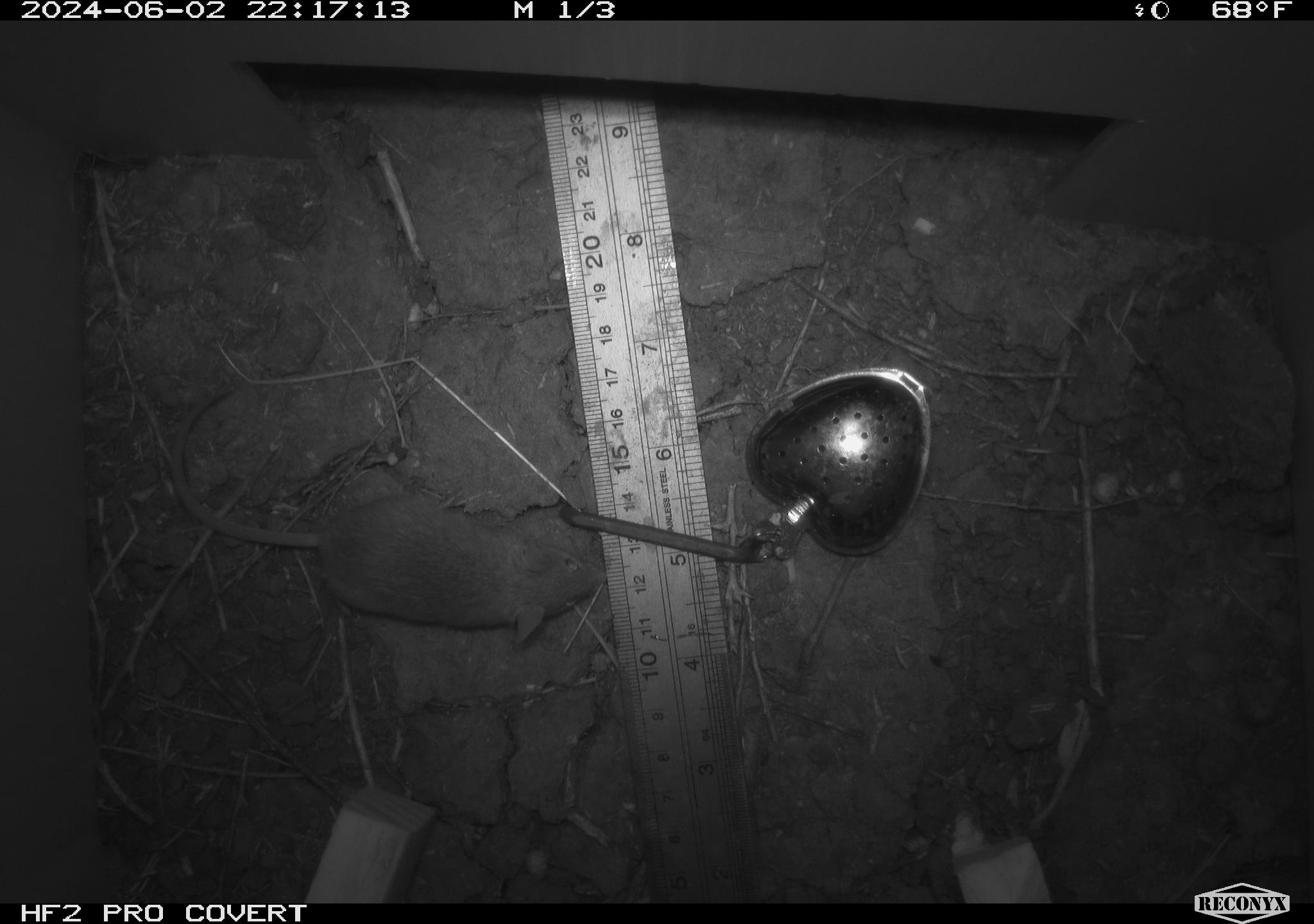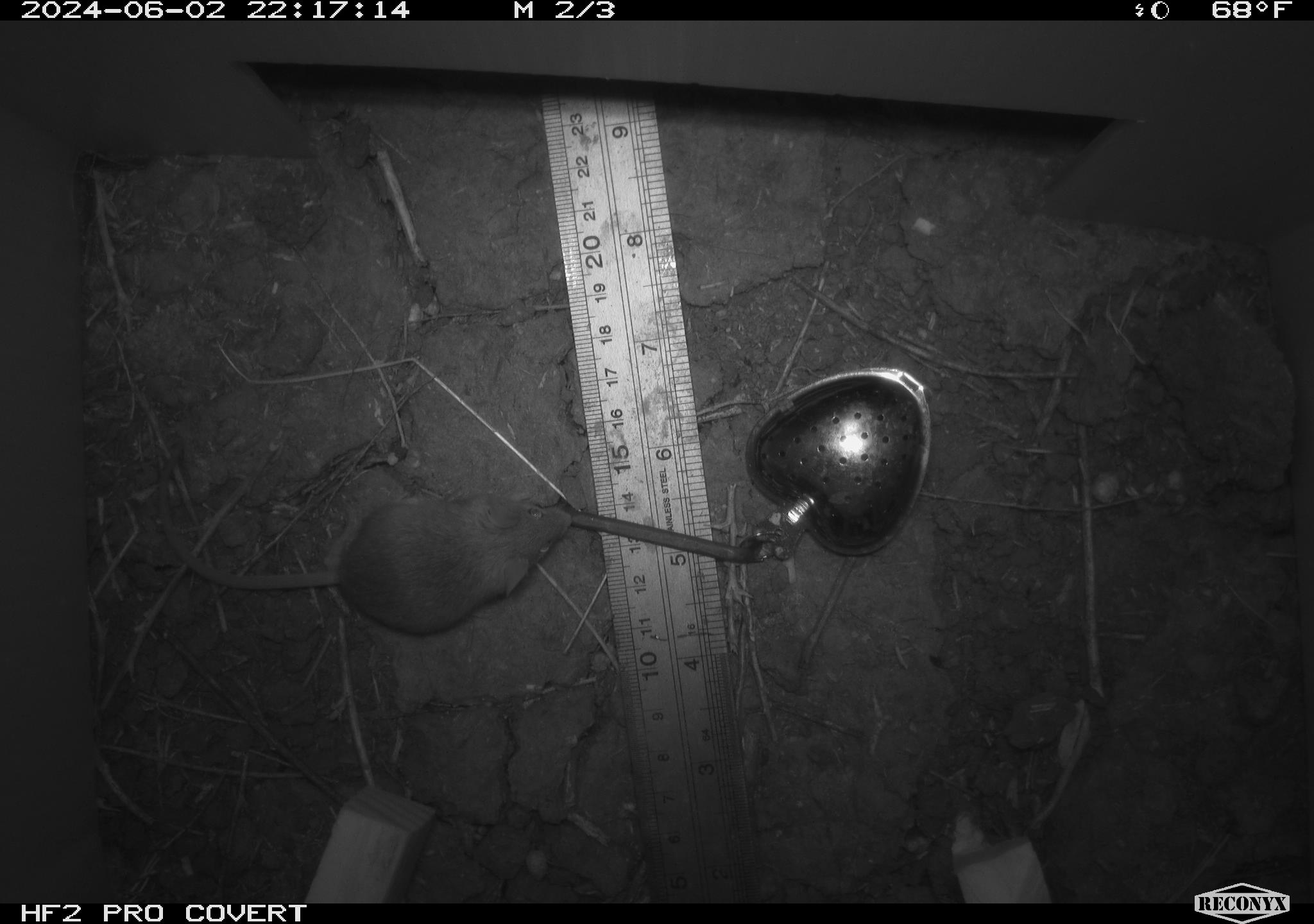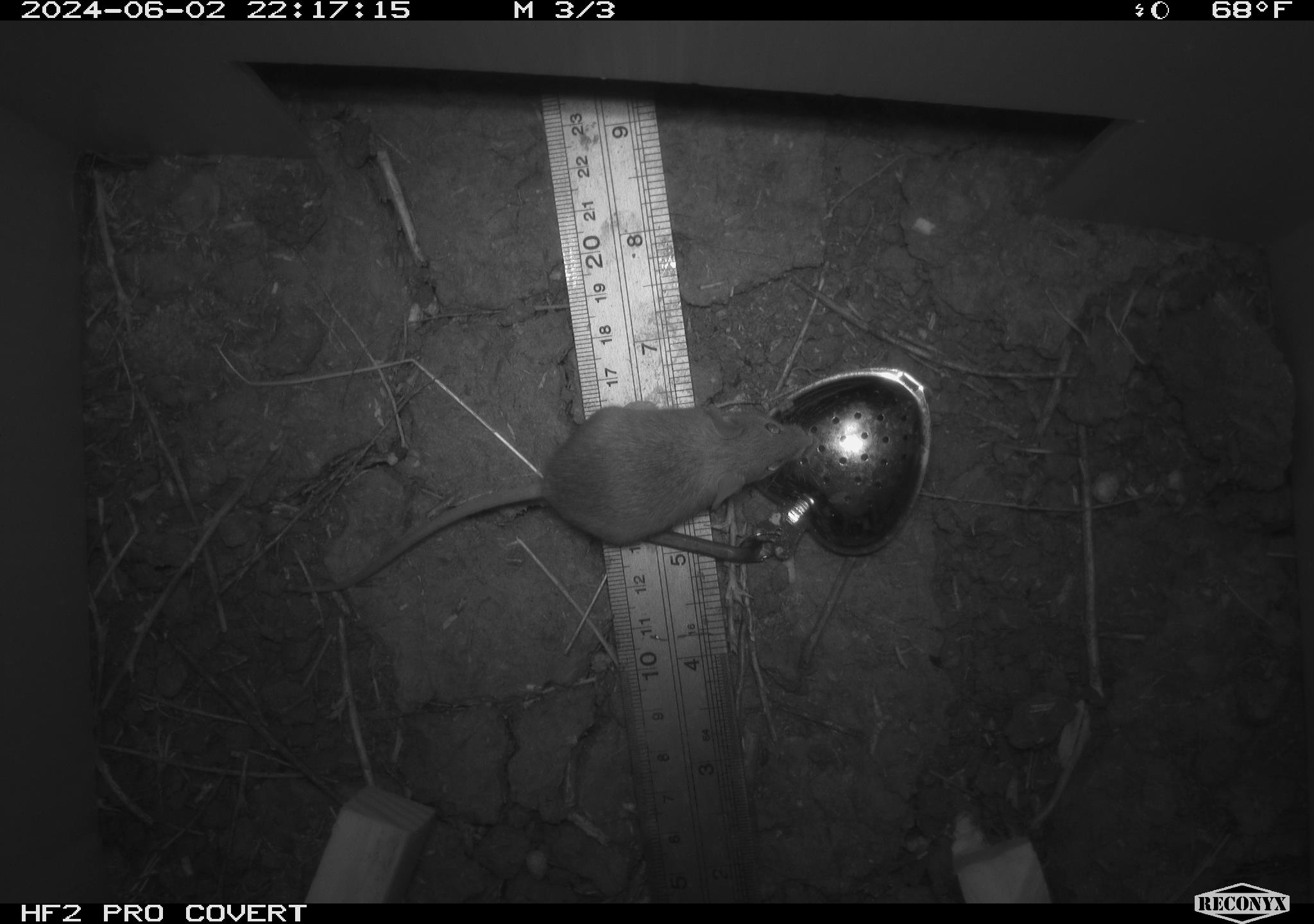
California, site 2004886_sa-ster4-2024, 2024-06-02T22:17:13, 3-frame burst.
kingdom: Animalia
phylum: Chordata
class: Mammalia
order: Rodentia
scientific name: Rodentia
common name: mouse species